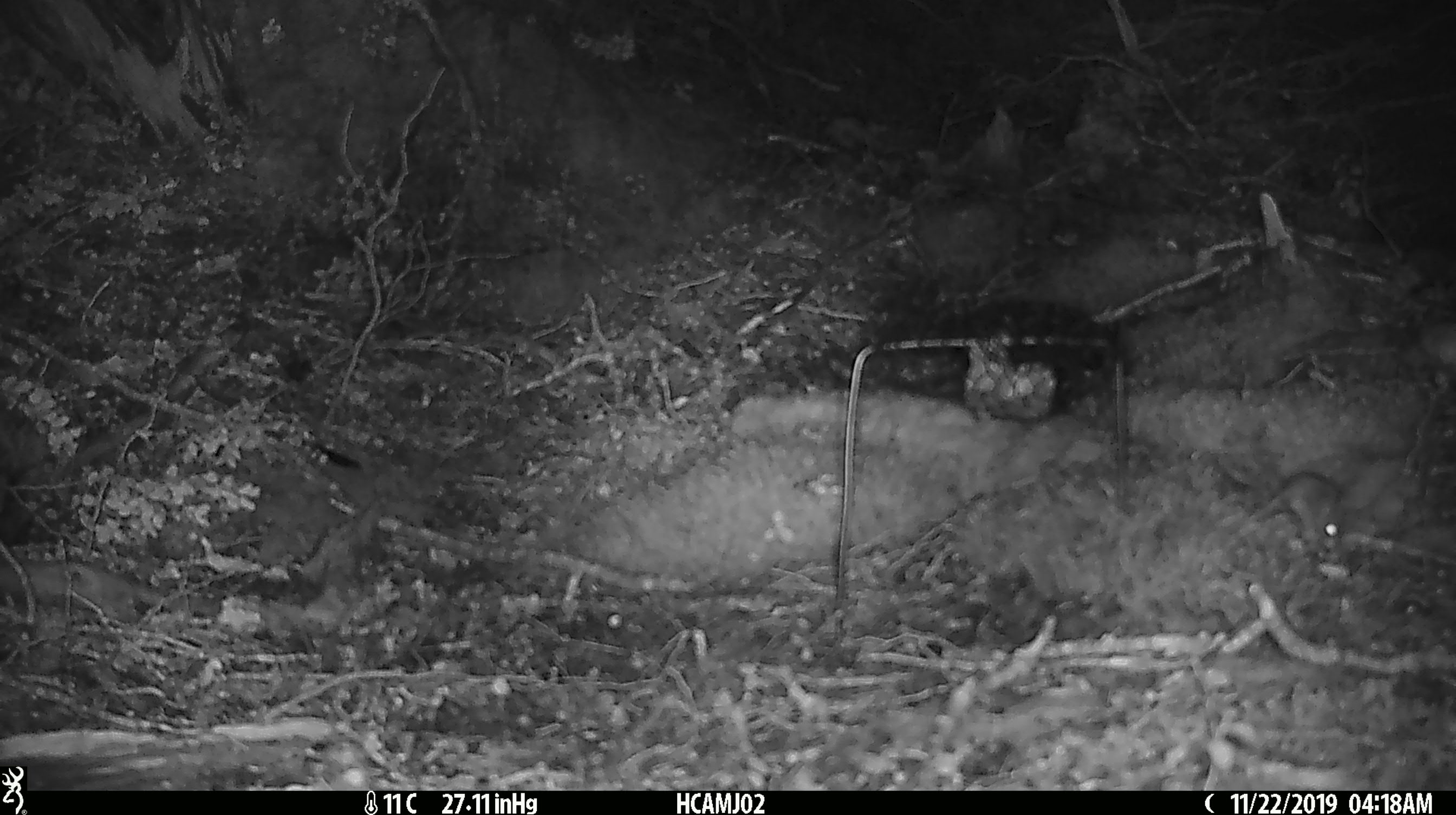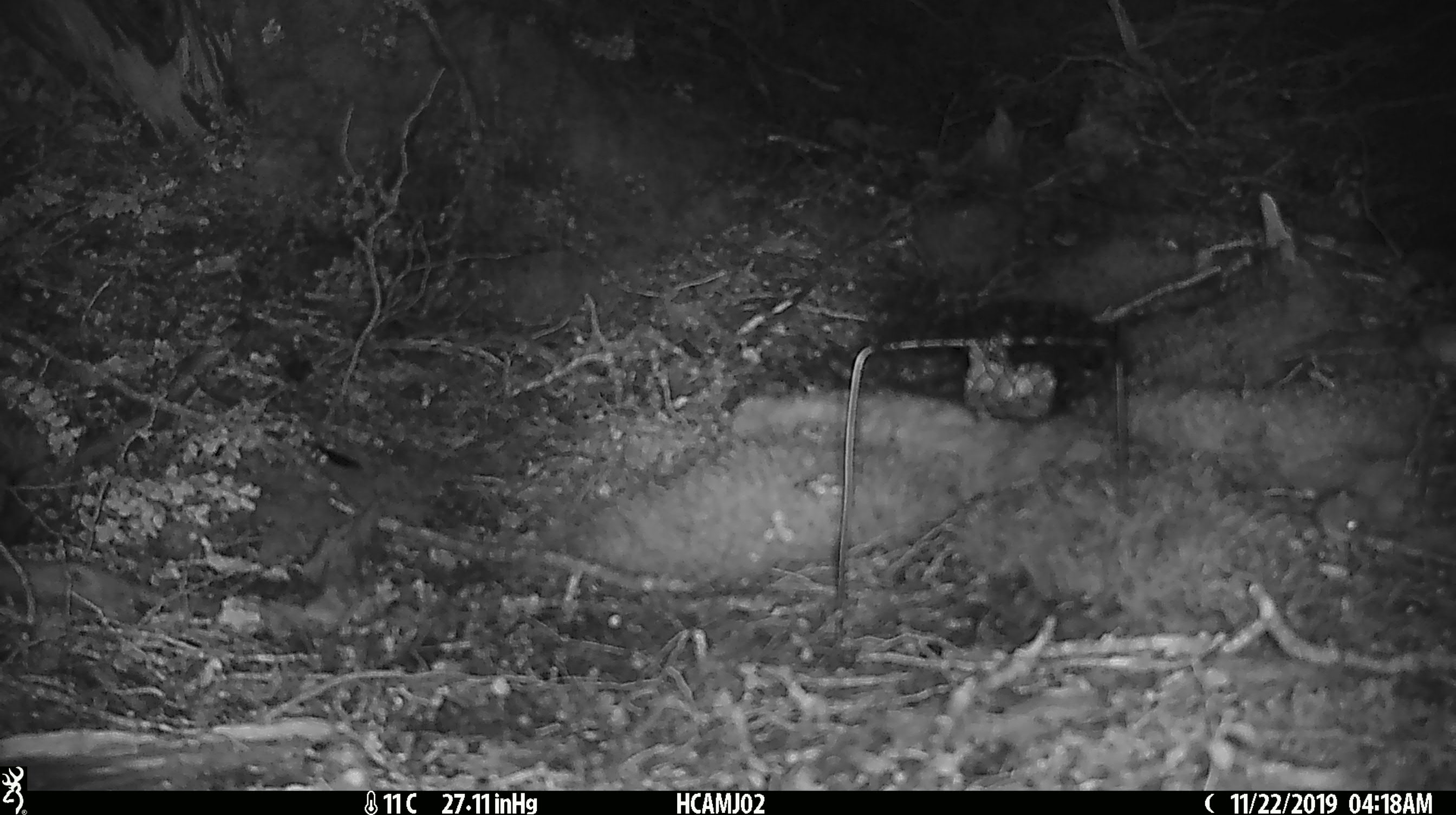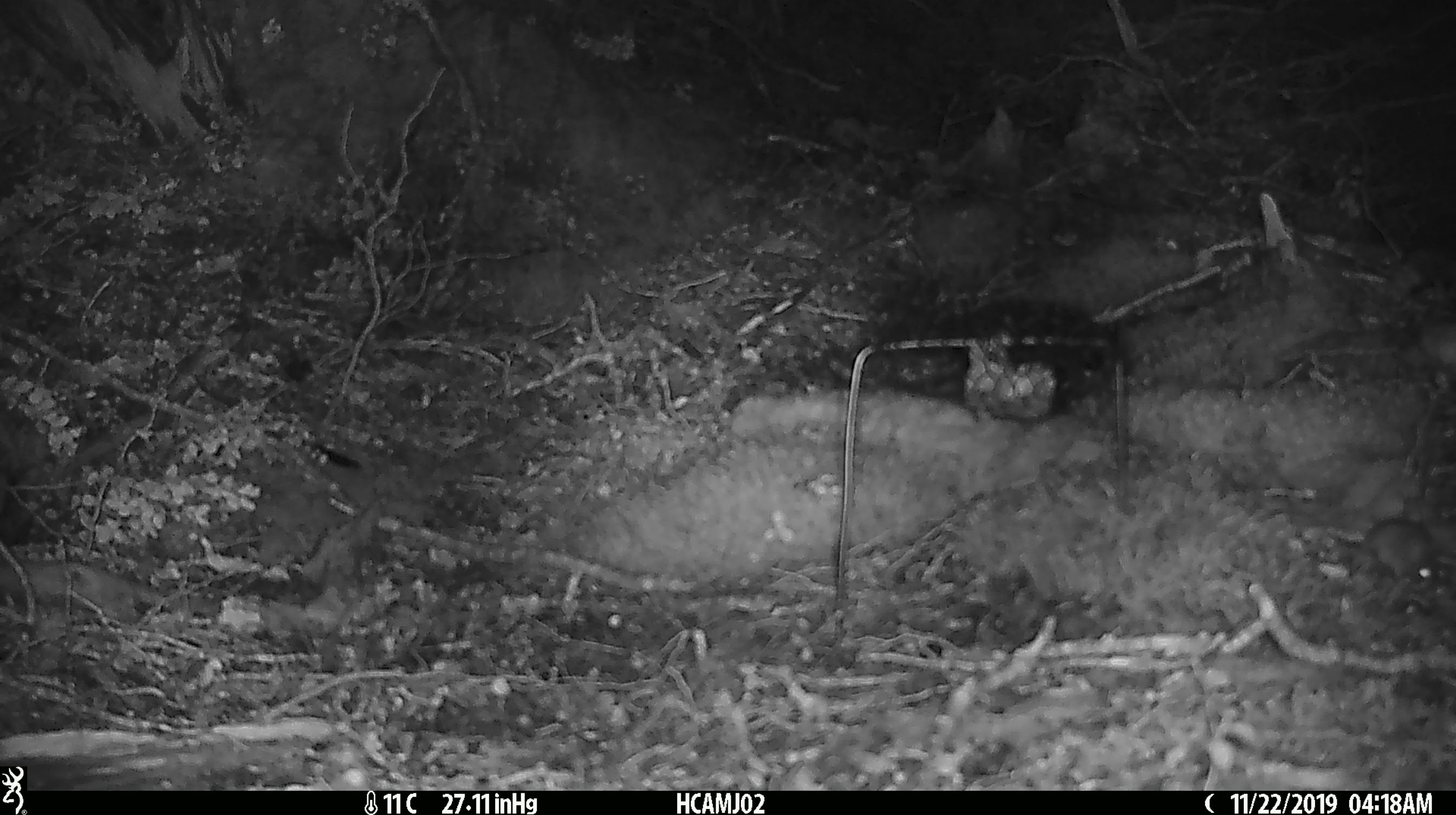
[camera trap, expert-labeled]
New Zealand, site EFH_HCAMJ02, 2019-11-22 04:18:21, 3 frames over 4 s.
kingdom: Animalia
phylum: Chordata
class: Mammalia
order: Rodentia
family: Muridae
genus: Mus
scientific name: Mus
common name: mouse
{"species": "mouse (Mus)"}